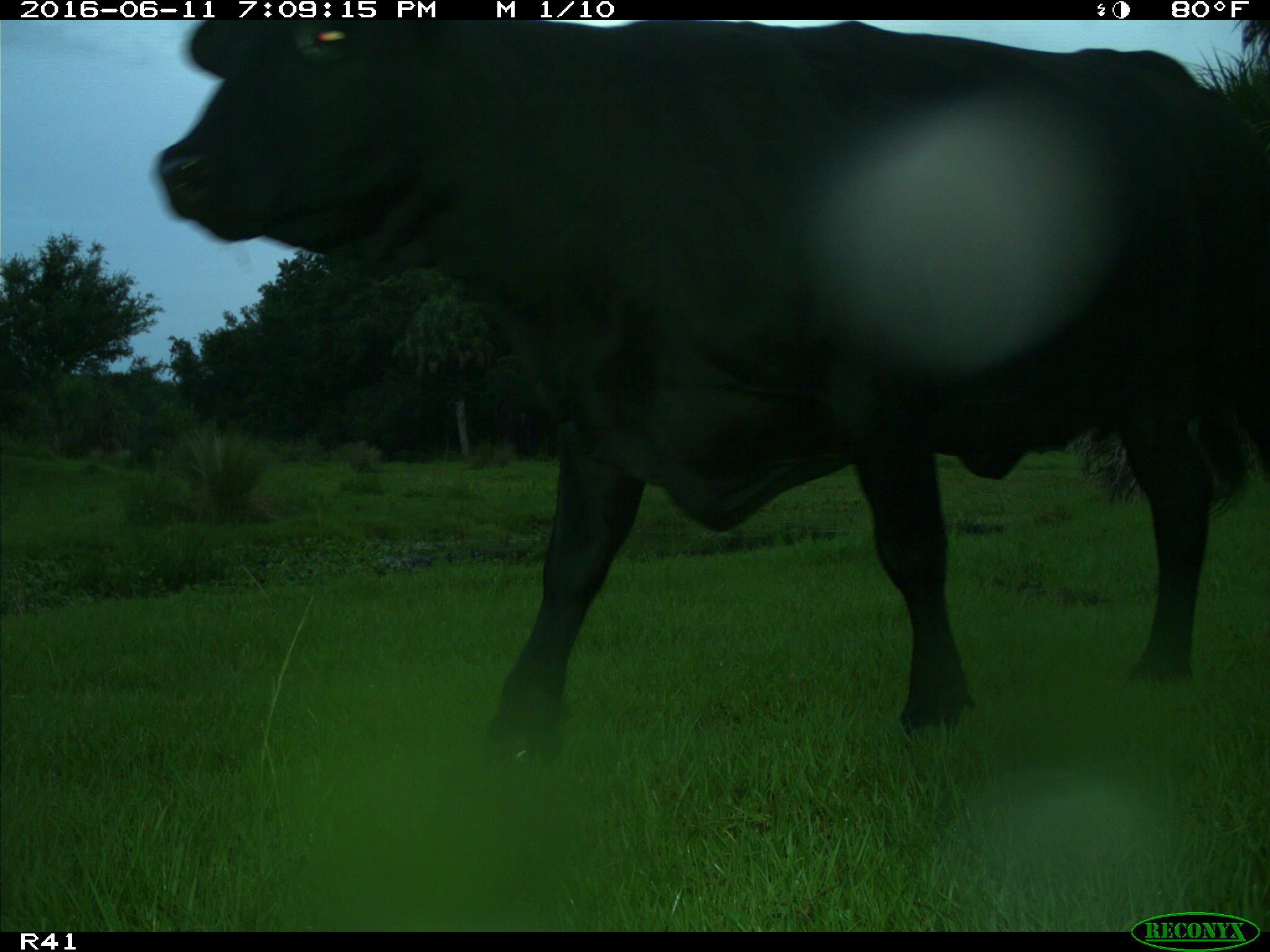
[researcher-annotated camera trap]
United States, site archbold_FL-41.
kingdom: Animalia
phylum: Chordata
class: Mammalia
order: Artiodactyla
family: Bovidae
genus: Bos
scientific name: Bos taurus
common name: domestic cow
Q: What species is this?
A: Bos taurus (domestic cow).